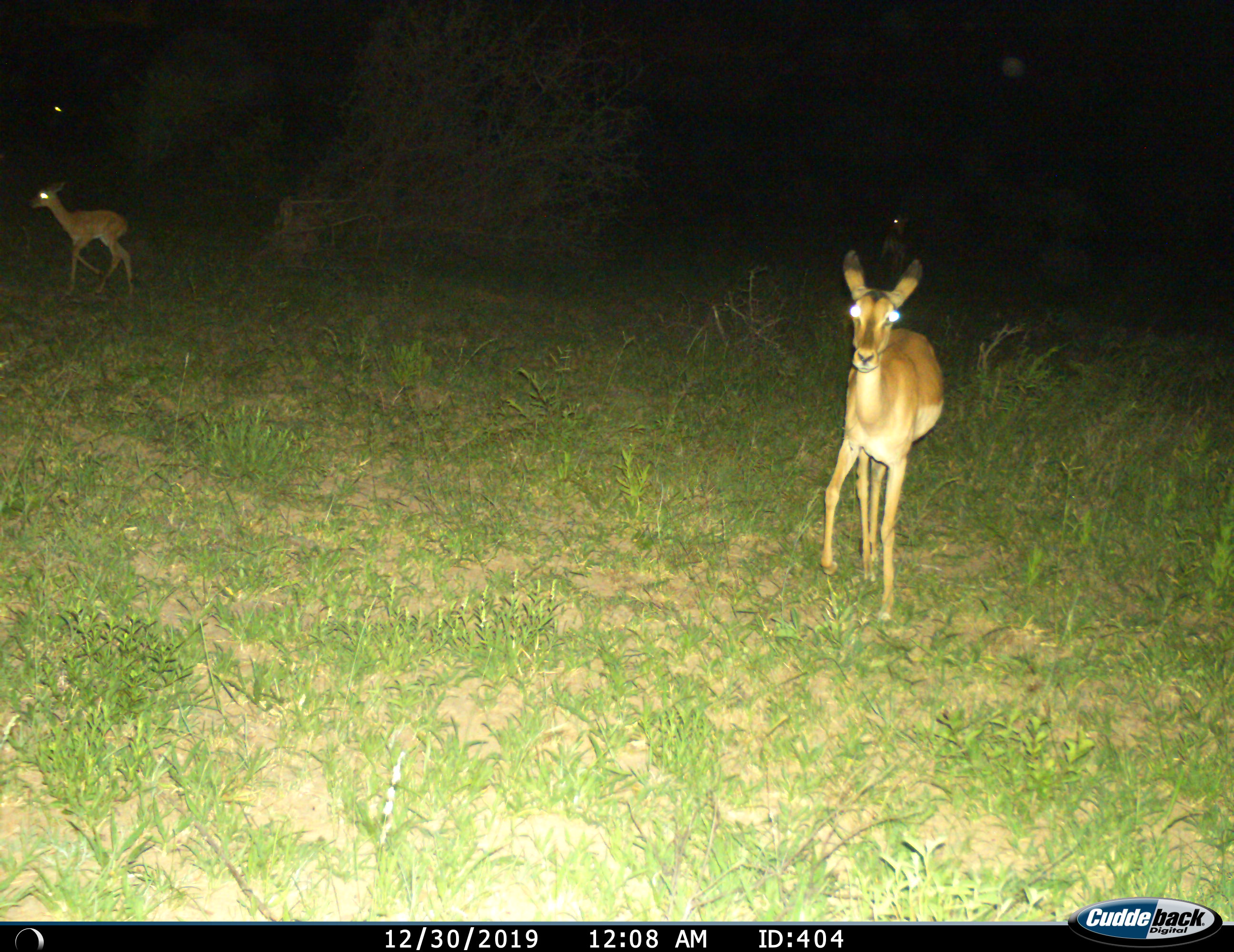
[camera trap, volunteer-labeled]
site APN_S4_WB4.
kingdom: Animalia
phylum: Chordata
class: Mammalia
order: Artiodactyla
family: Bovidae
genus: Aepyceros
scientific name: Aepyceros melampus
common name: impala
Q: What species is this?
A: Impala (Aepyceros melampus).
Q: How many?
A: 2.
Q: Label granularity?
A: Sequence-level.